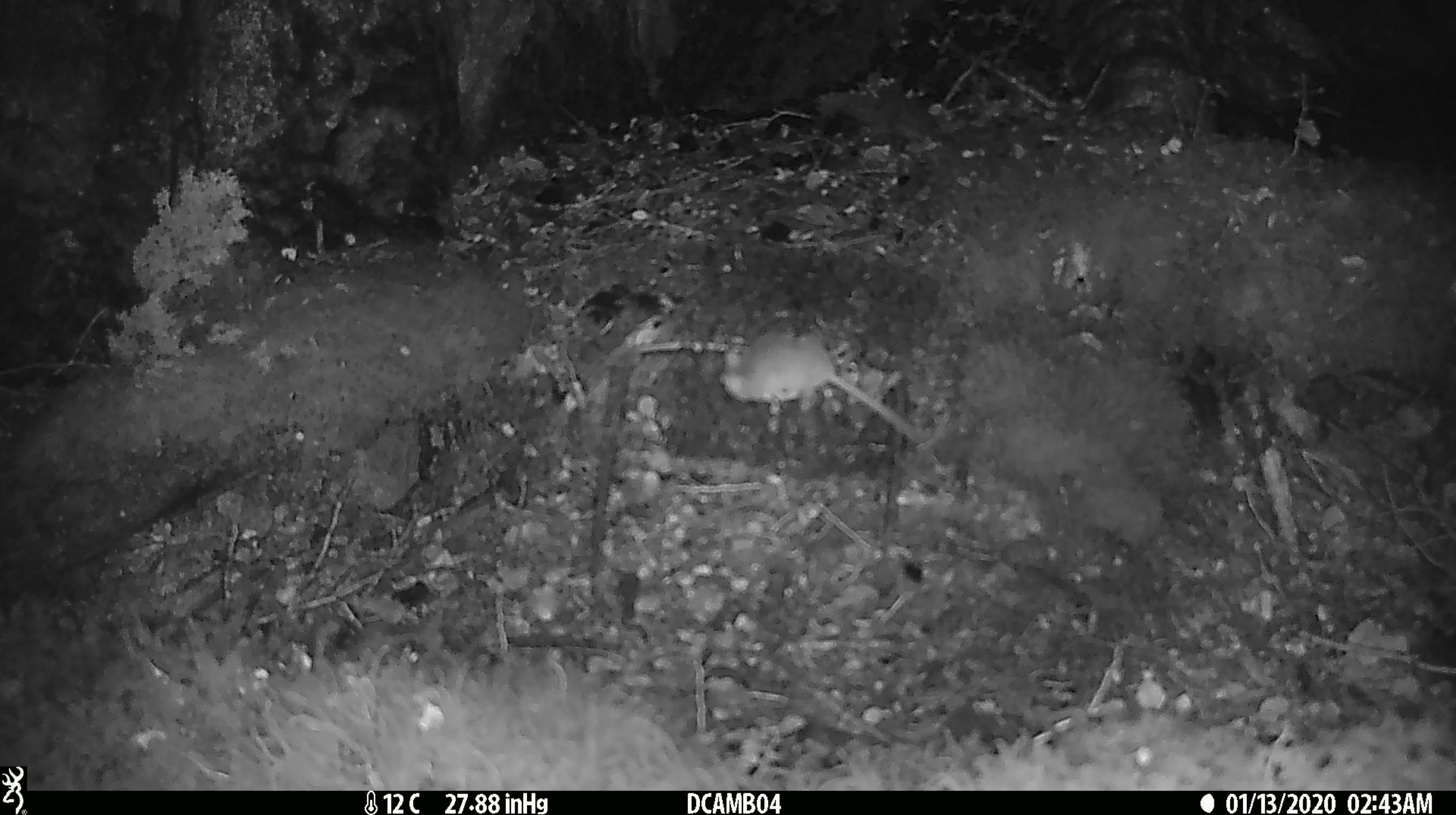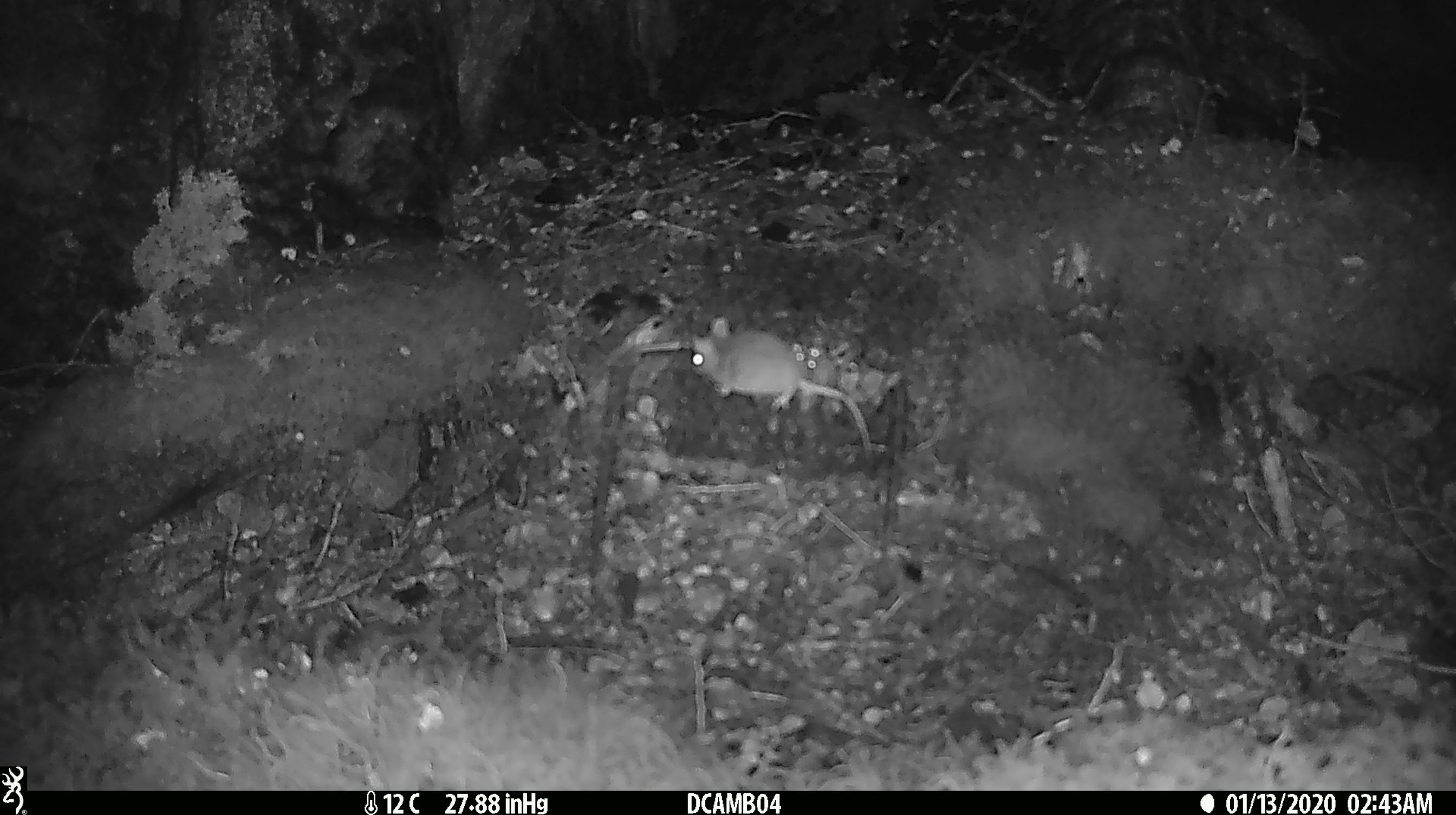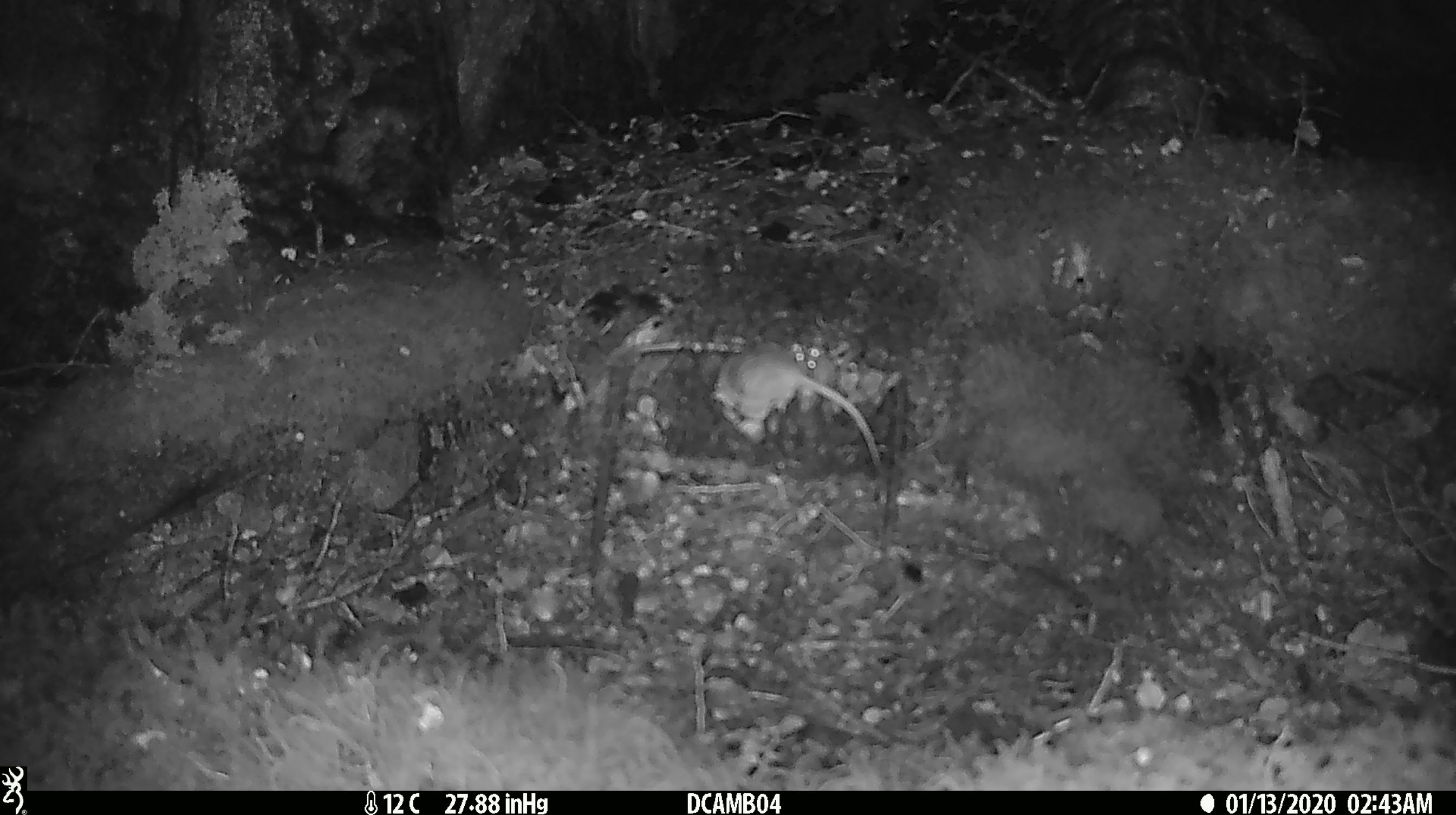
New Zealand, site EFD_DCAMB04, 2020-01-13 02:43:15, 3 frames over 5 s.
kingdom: Animalia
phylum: Chordata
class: Mammalia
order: Rodentia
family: Muridae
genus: Mus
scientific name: Mus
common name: mouse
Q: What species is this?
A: Mouse (Mus).